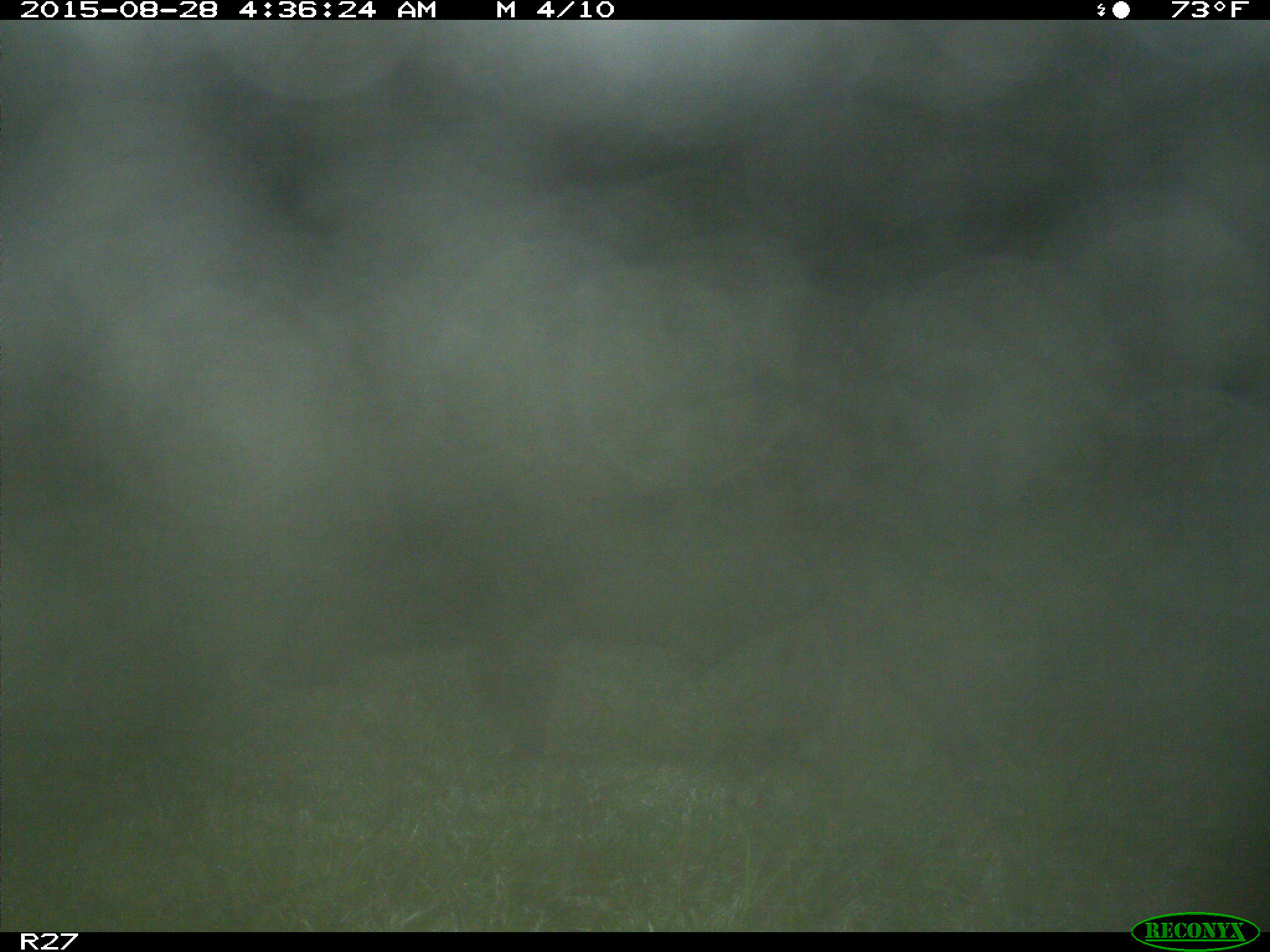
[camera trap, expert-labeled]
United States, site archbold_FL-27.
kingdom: Animalia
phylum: Chordata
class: Mammalia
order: Artiodactyla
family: Suidae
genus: Sus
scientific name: Sus scrofa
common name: wild boar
Sus scrofa (wild boar).